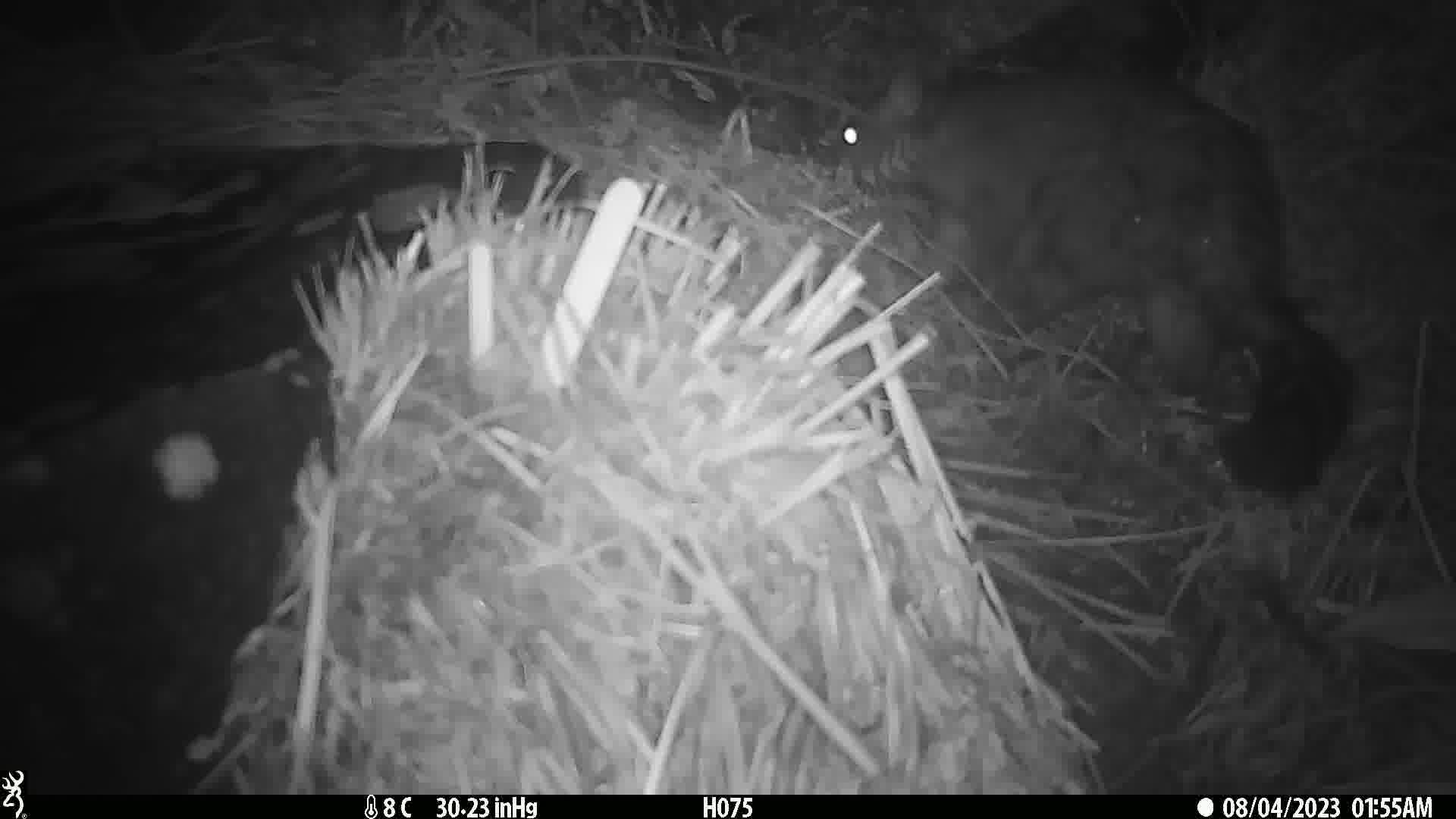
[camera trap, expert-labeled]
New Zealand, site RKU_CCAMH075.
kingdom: Animalia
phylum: Chordata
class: Mammalia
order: Diprotodontia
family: Phalangeridae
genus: Trichosurus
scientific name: Trichosurus vulpecula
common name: common brushtail possum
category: possum